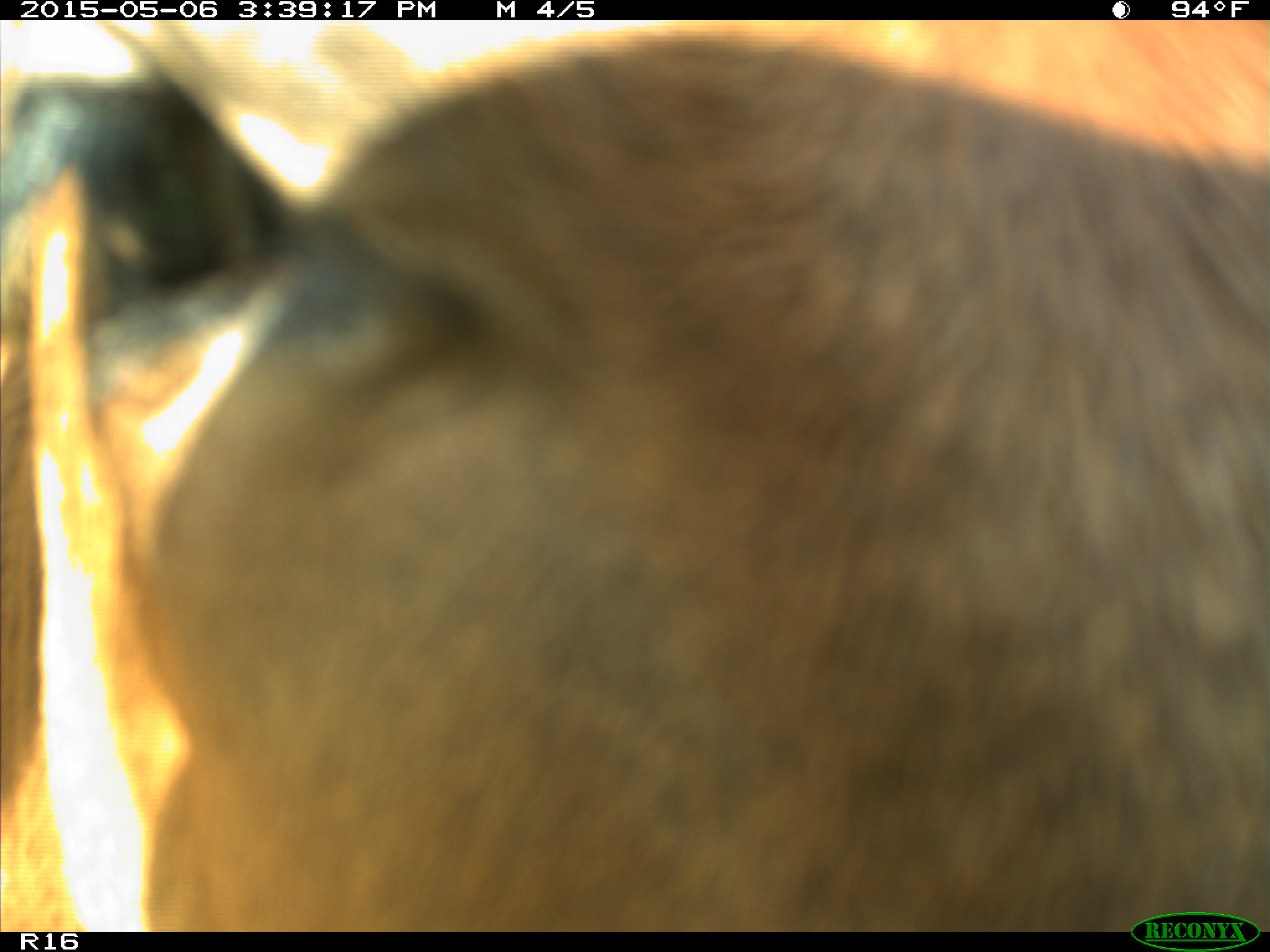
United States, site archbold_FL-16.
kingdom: Animalia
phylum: Chordata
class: Mammalia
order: Artiodactyla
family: Bovidae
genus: Bos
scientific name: Bos taurus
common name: domestic cow